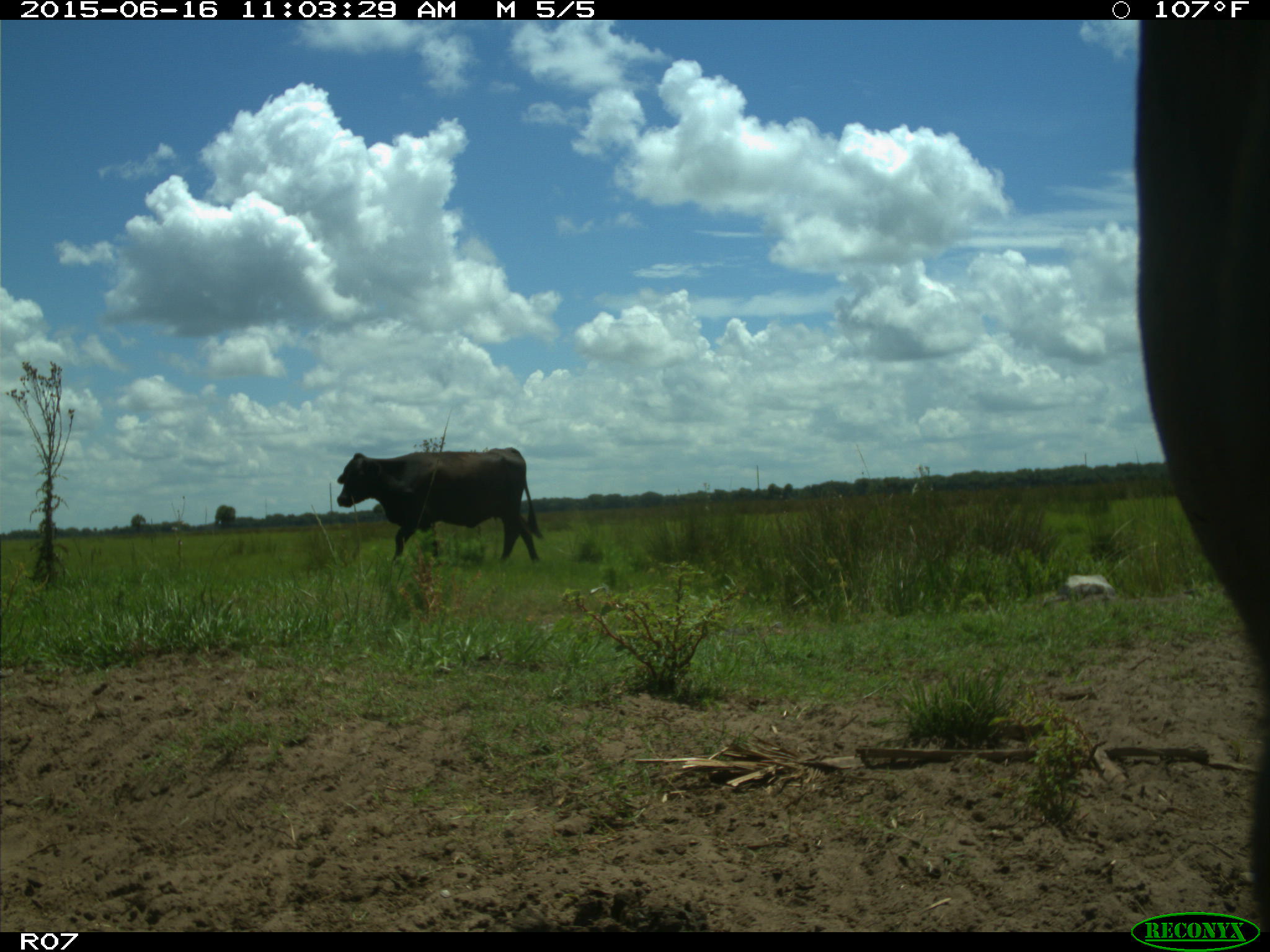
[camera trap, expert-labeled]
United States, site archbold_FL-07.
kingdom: Animalia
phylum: Chordata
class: Mammalia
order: Artiodactyla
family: Bovidae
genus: Bos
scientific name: Bos taurus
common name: domestic cow